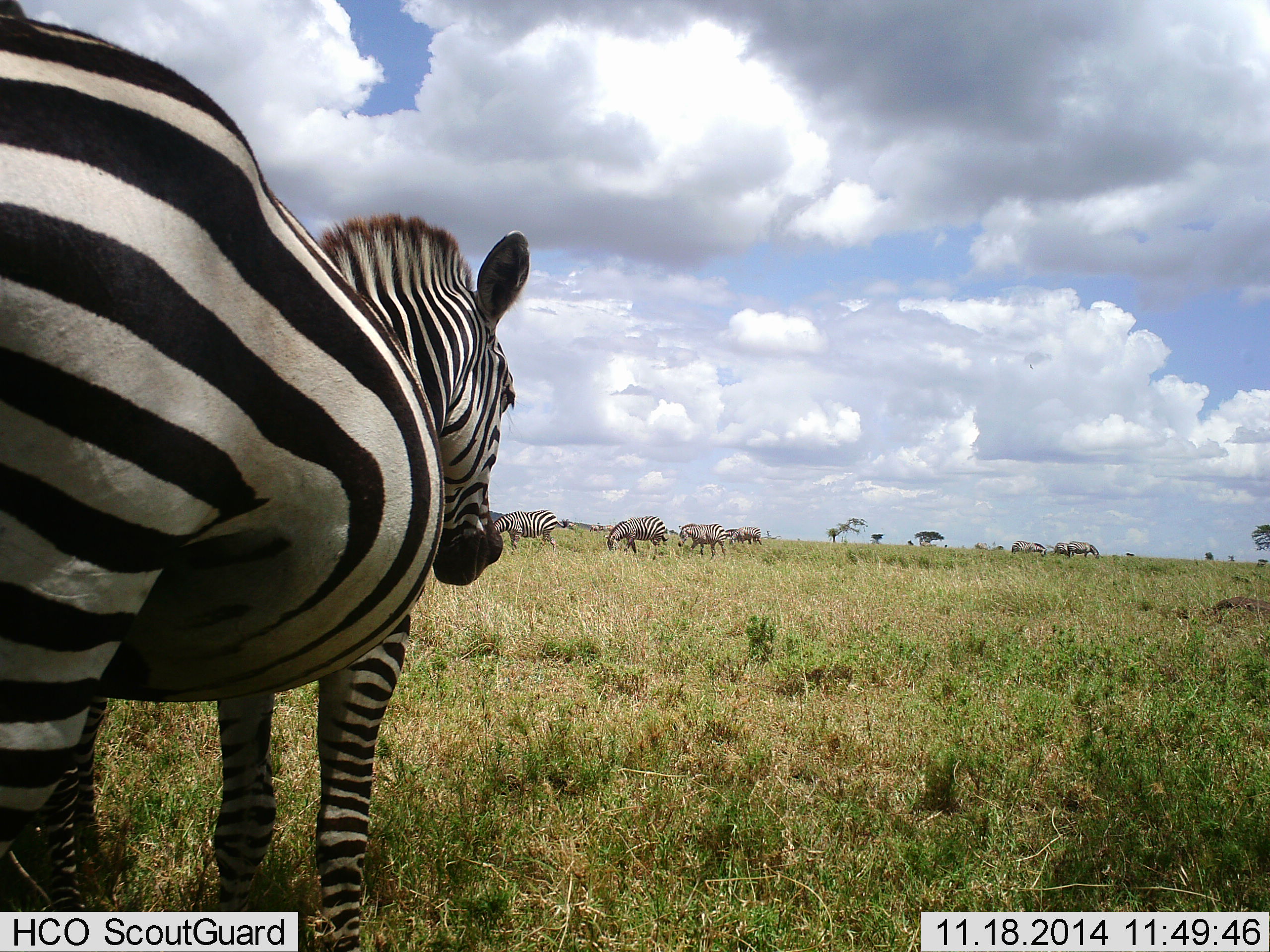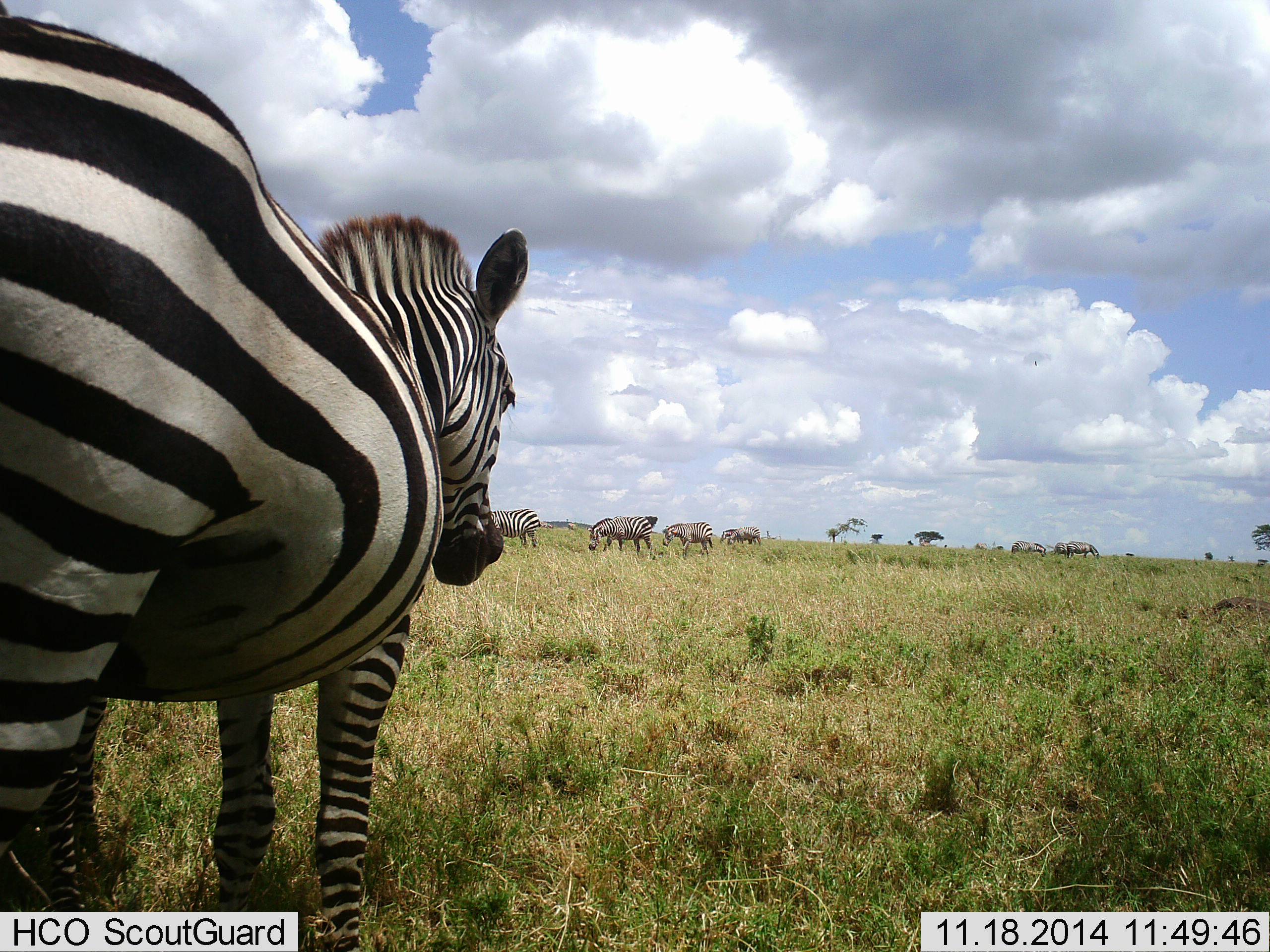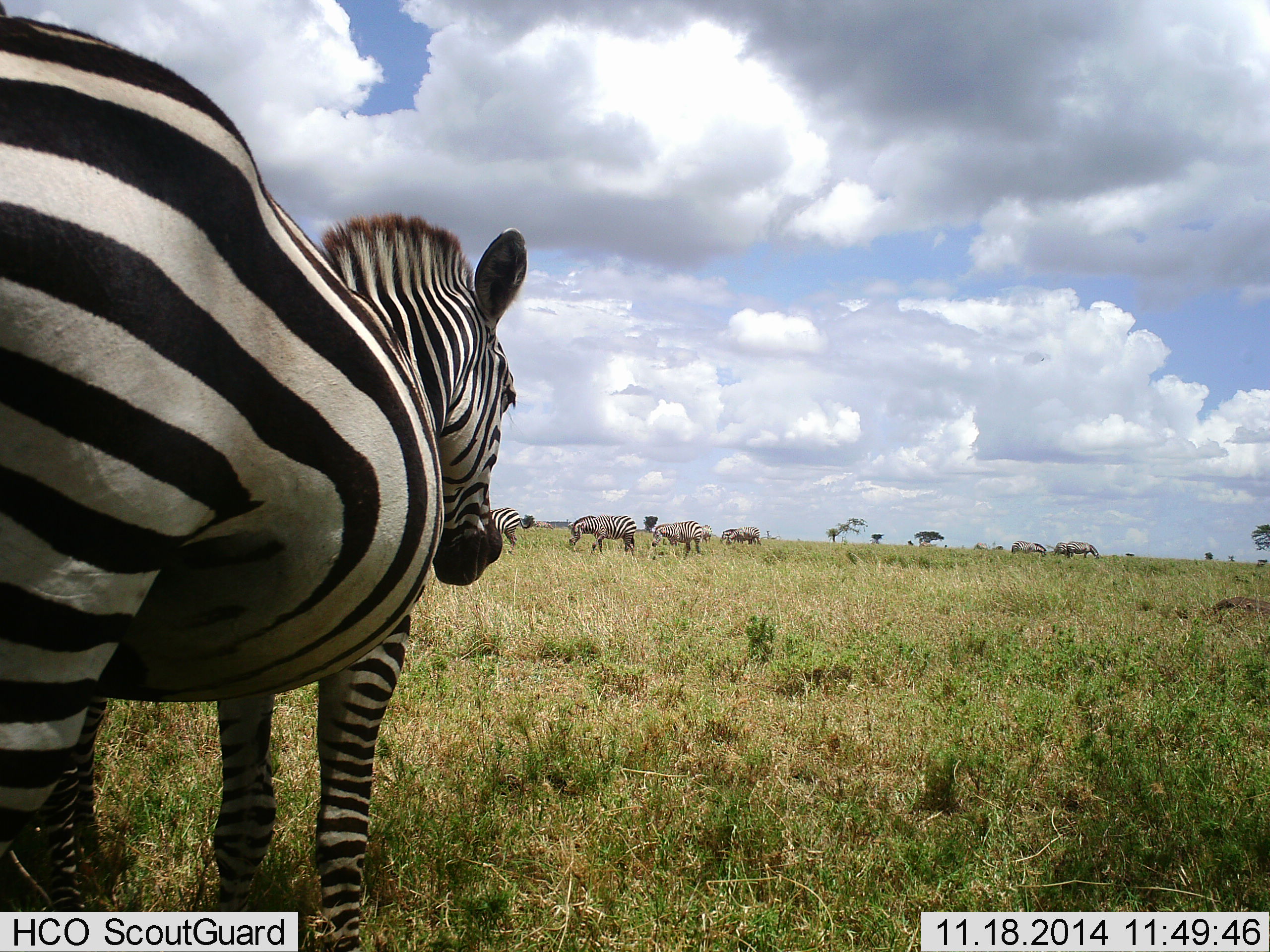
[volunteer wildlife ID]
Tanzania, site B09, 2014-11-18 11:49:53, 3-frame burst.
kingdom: Animalia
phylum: Chordata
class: Mammalia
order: Perissodactyla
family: Equidae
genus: Equus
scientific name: Equus quagga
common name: plains zebra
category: zebra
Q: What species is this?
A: Zebra (plains zebra) (Equus quagga).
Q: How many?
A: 8.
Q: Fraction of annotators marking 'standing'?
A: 90%.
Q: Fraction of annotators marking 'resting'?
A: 10%.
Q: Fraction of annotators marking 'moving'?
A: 40%.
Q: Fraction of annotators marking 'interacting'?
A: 0%.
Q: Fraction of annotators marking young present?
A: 0%.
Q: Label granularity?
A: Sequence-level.